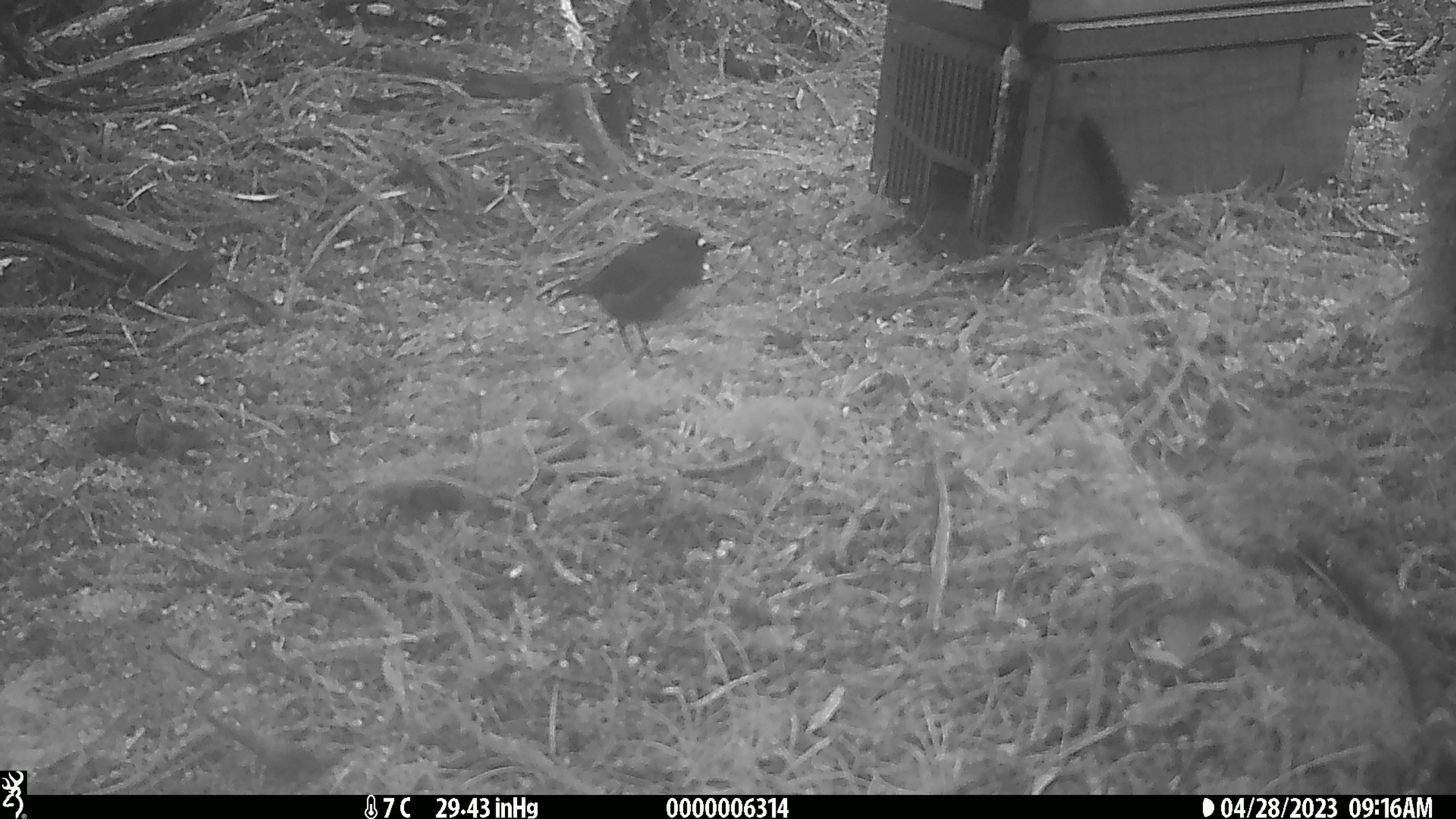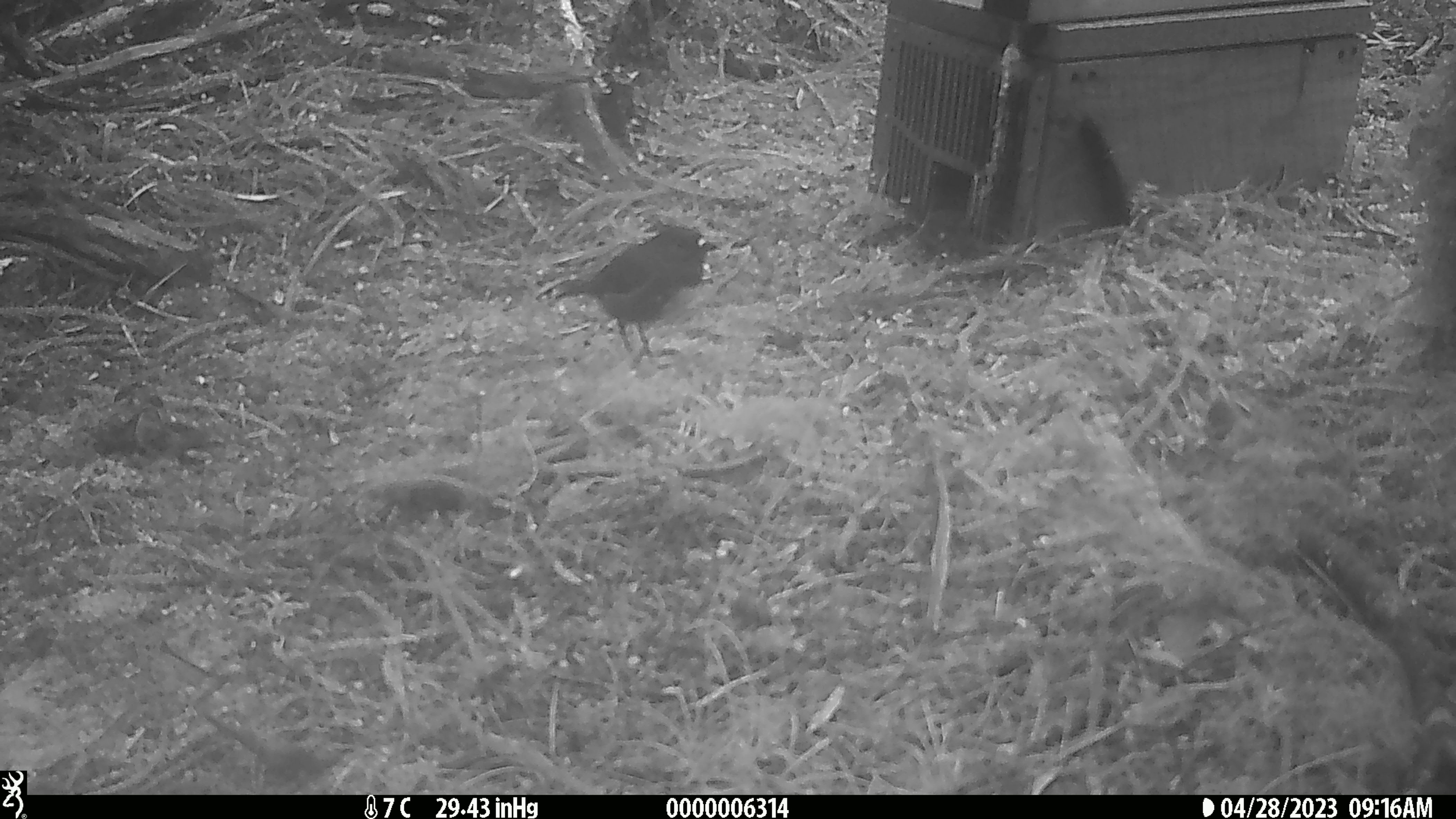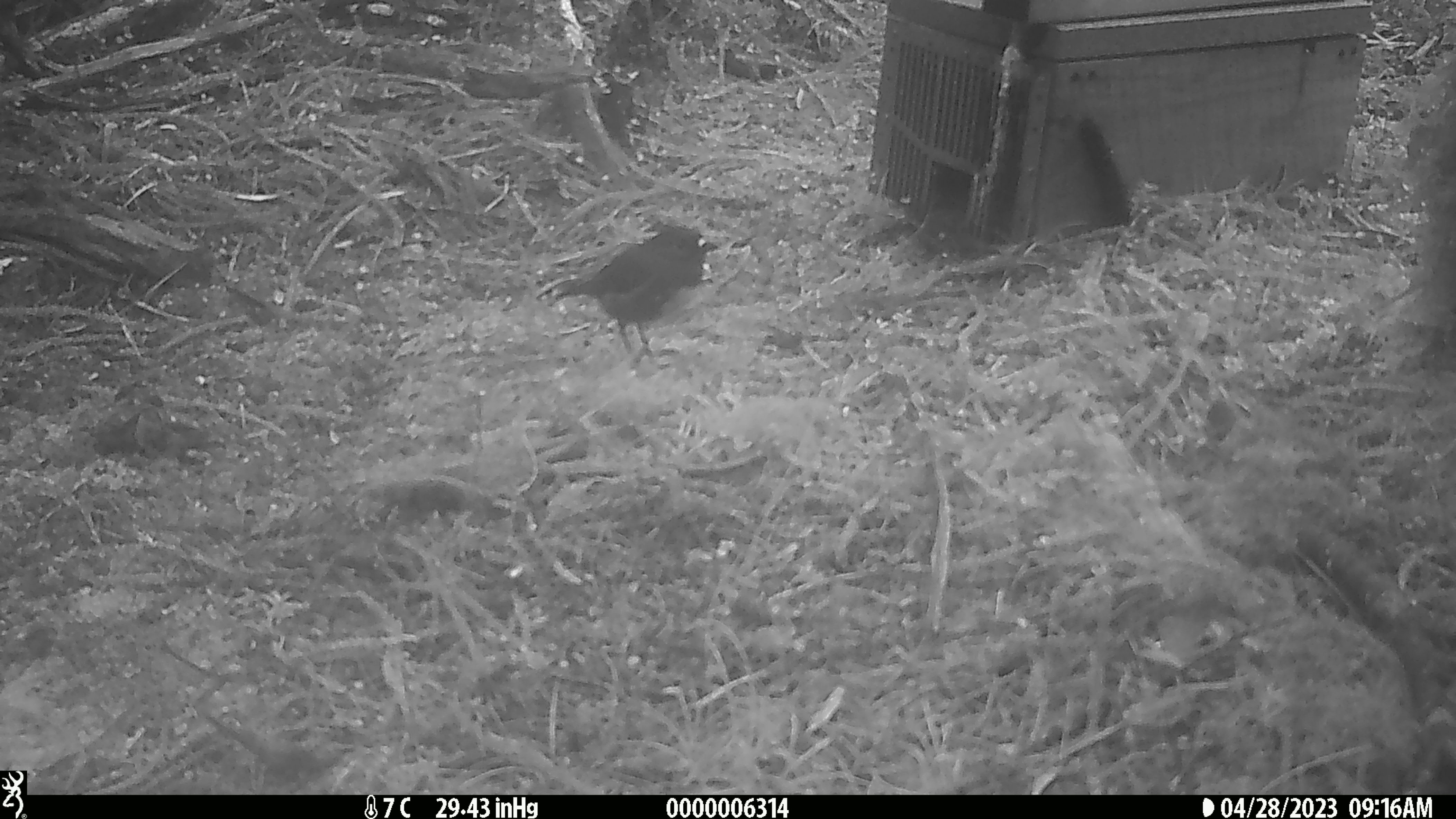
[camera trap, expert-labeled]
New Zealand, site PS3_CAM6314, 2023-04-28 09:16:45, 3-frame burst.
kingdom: Animalia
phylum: Chordata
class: Aves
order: Passeriformes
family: Petroicidae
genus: Petroica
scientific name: Petroica australis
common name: new zealand robin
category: robin